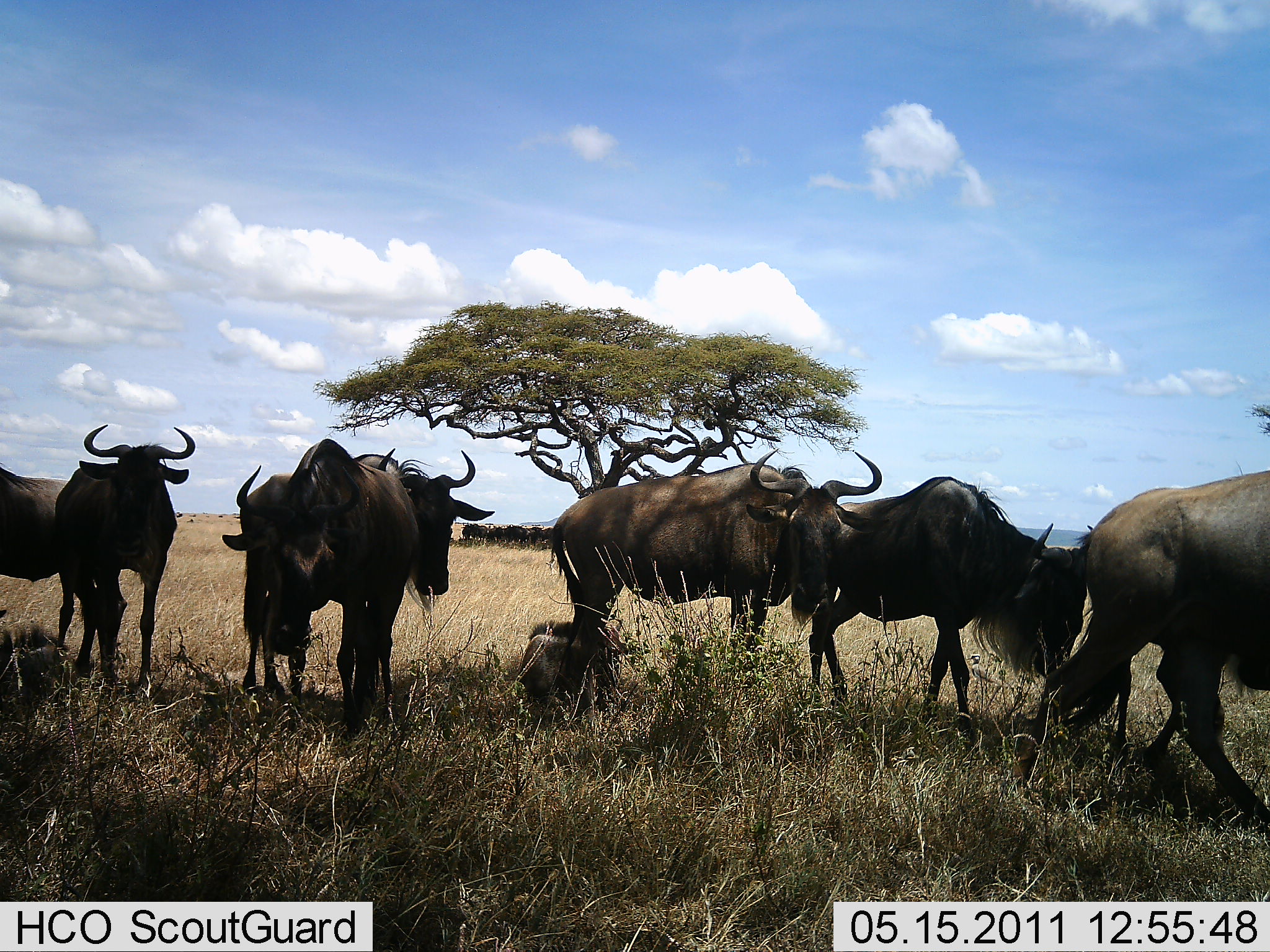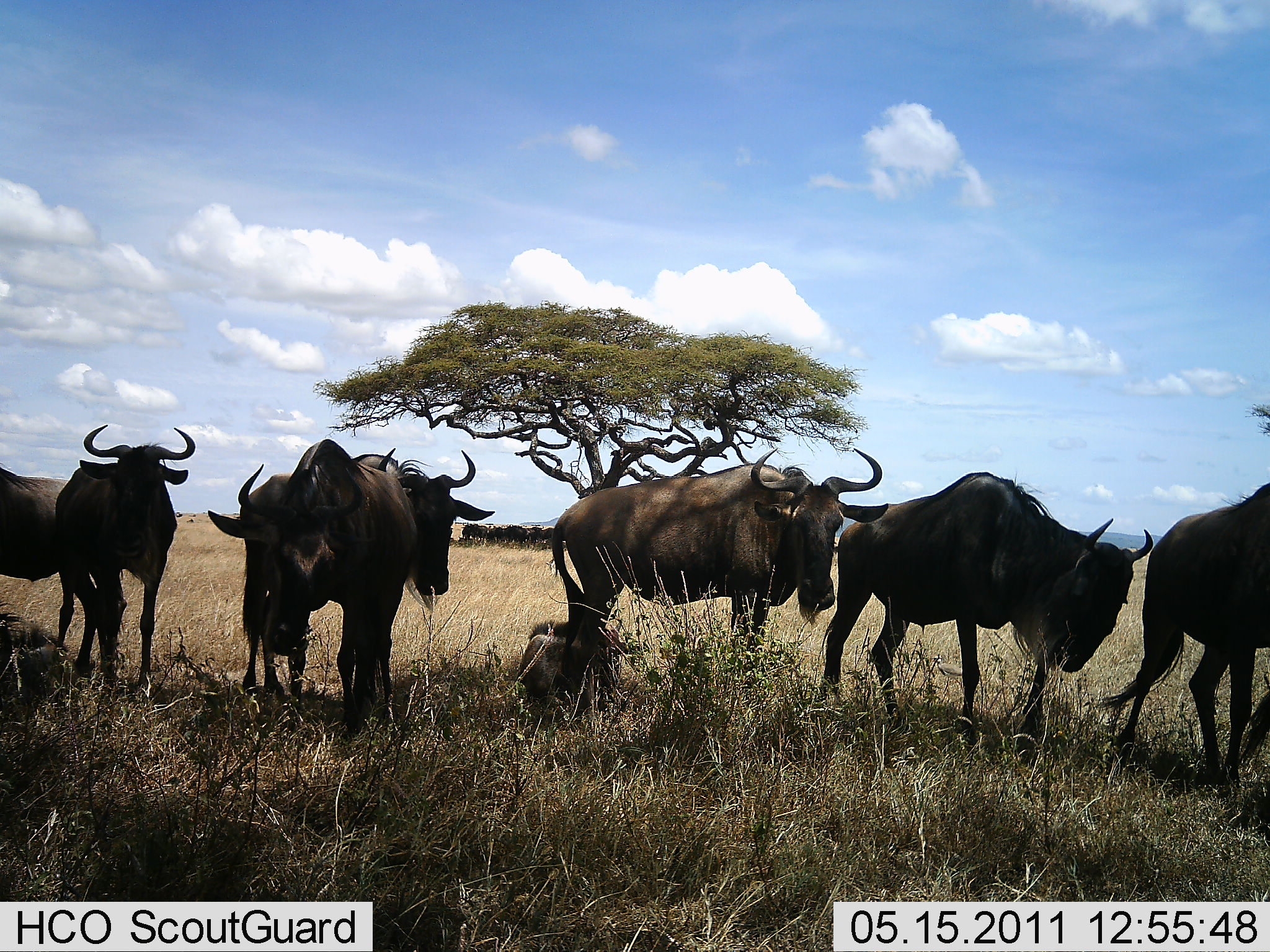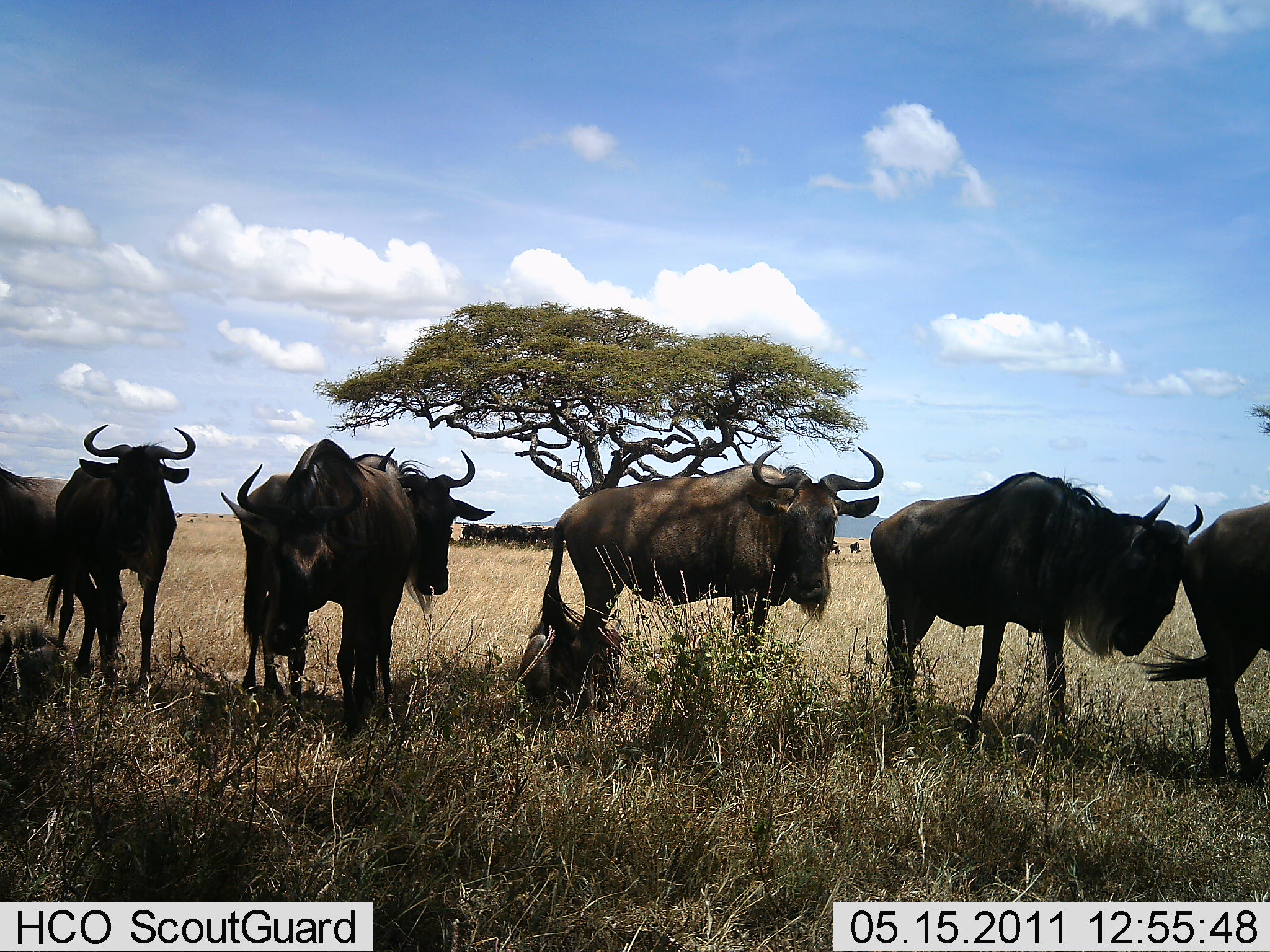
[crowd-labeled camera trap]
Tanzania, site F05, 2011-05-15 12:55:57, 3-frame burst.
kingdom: Animalia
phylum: Chordata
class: Mammalia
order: Artiodactyla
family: Bovidae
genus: Connochaetes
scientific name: Connochaetes taurinus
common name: blue wildebeest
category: wildebeest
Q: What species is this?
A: Wildebeest (blue wildebeest) (Connochaetes taurinus).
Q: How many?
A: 8.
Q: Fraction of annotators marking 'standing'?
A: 90%.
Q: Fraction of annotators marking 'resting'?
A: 40%.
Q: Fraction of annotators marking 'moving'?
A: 70%.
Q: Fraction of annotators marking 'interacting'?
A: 10%.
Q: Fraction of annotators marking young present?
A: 0%.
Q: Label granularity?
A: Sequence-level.